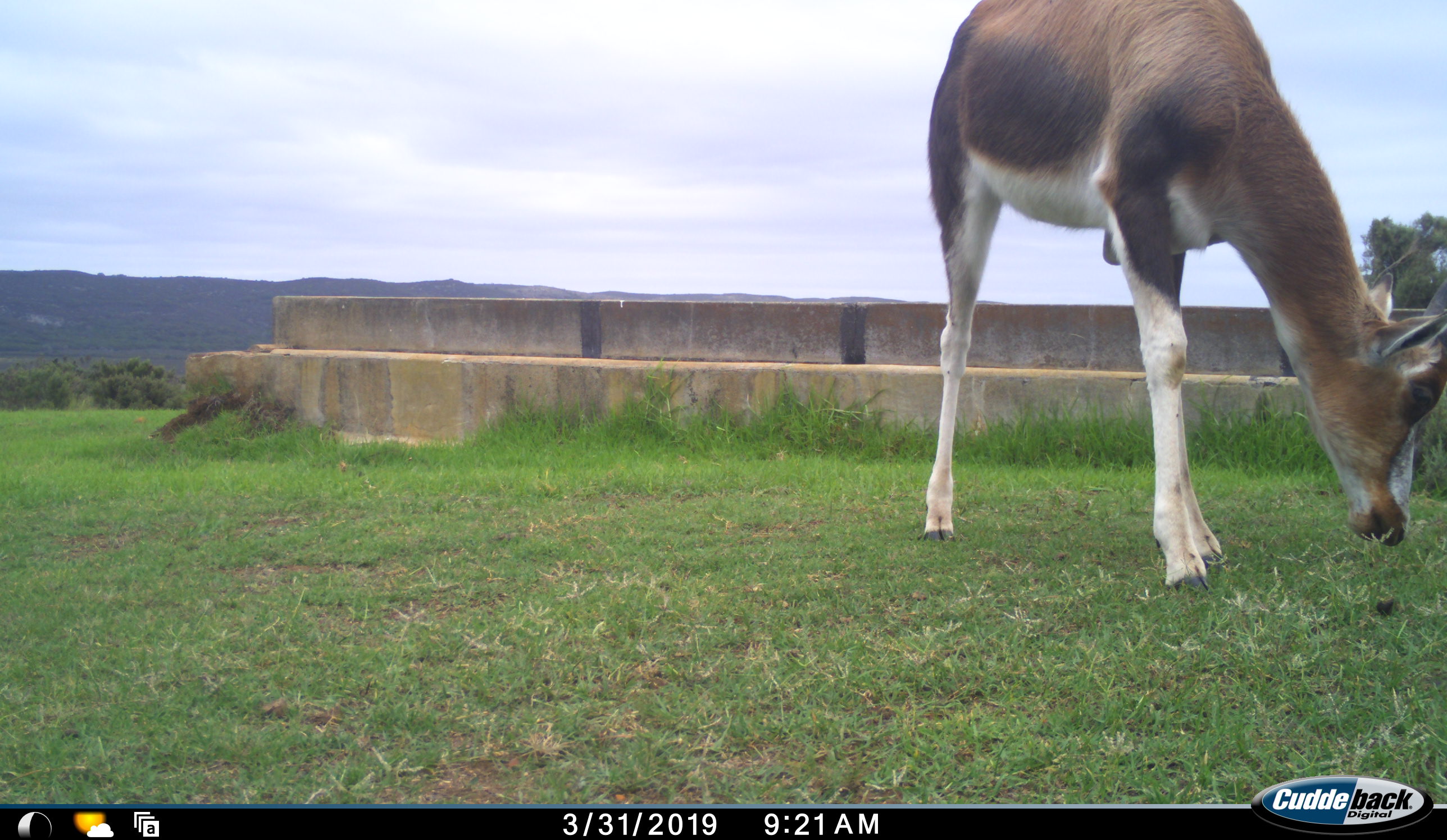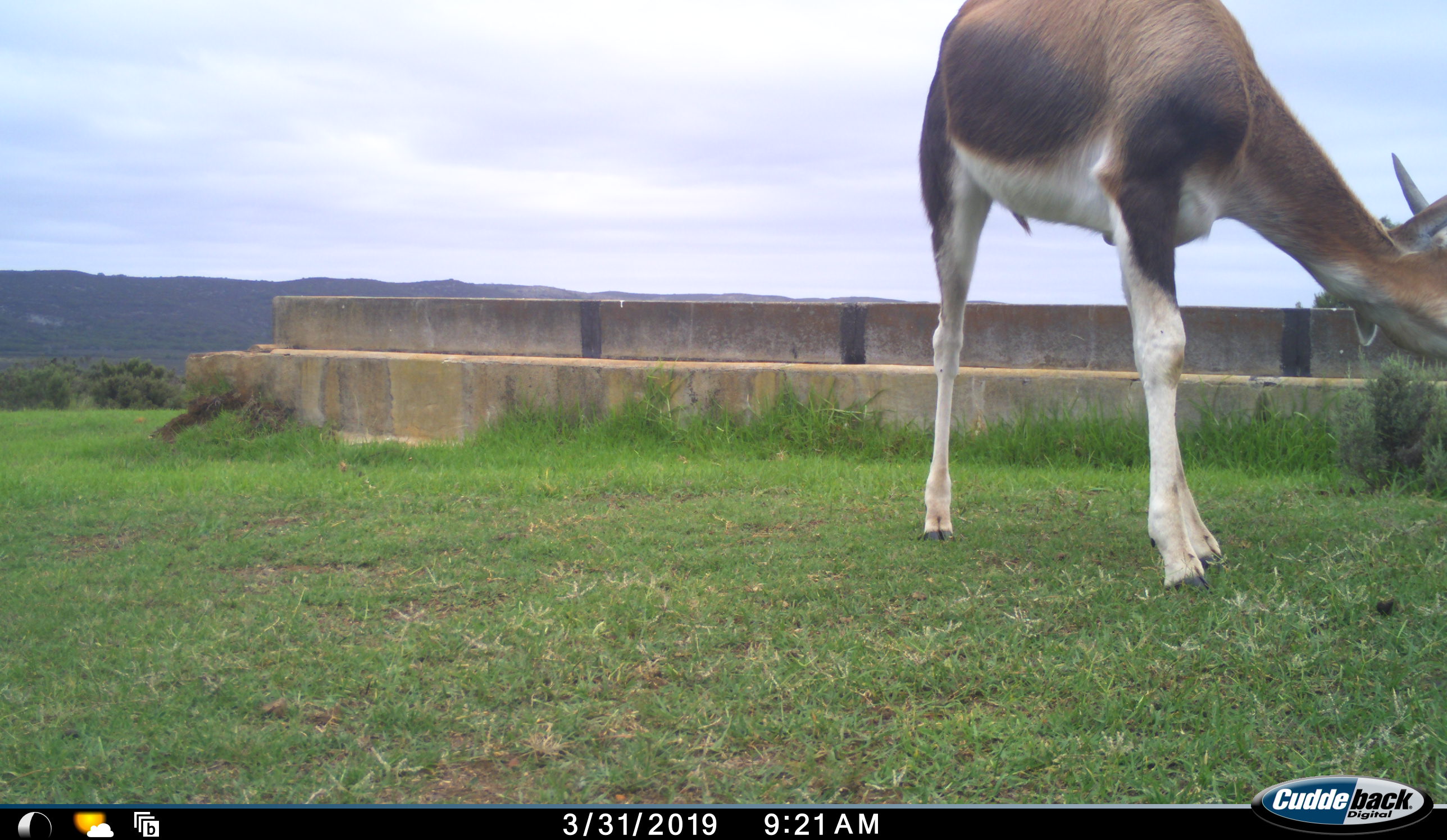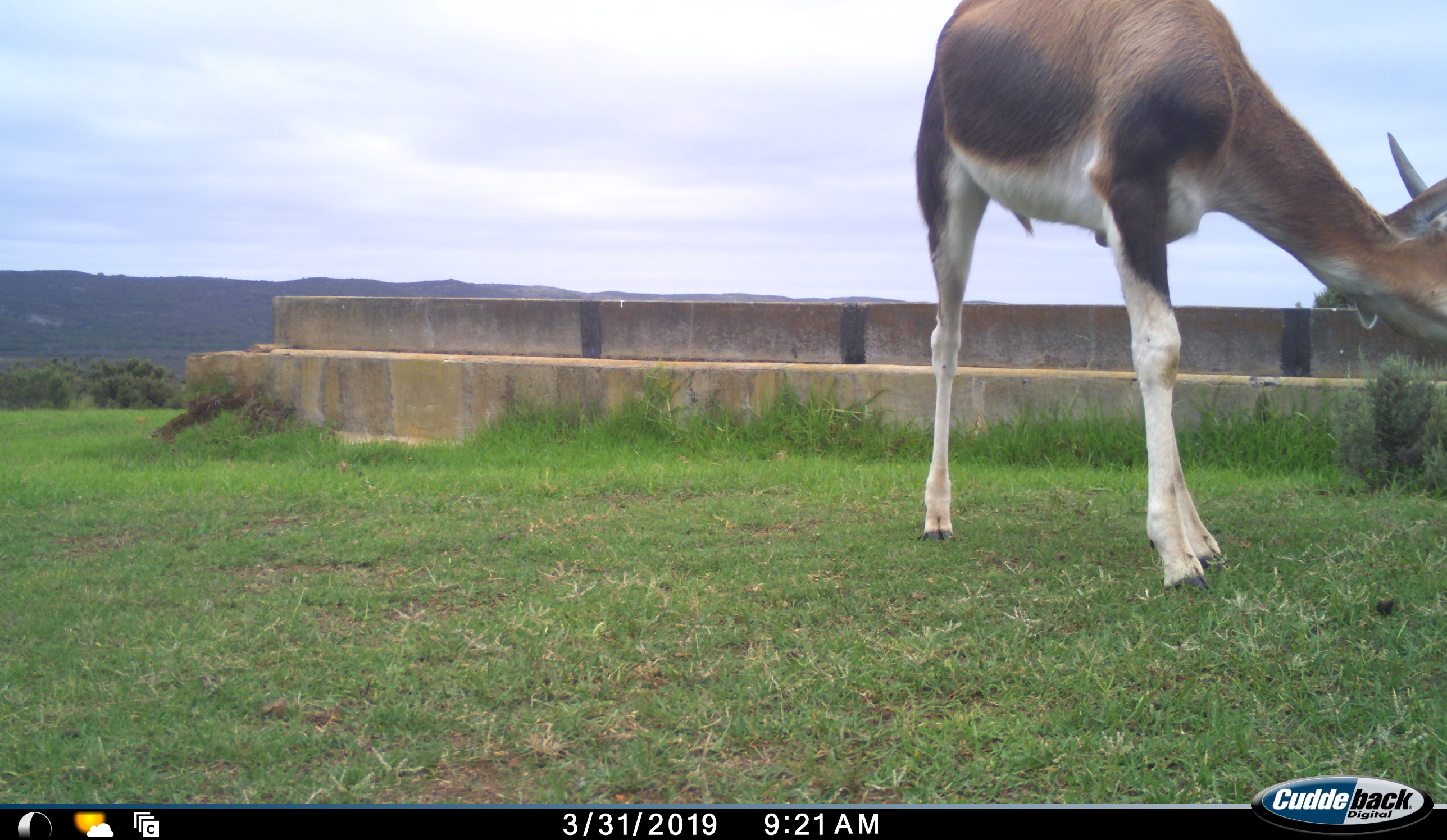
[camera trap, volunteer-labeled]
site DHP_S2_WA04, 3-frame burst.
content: unidentified animal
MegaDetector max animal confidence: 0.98